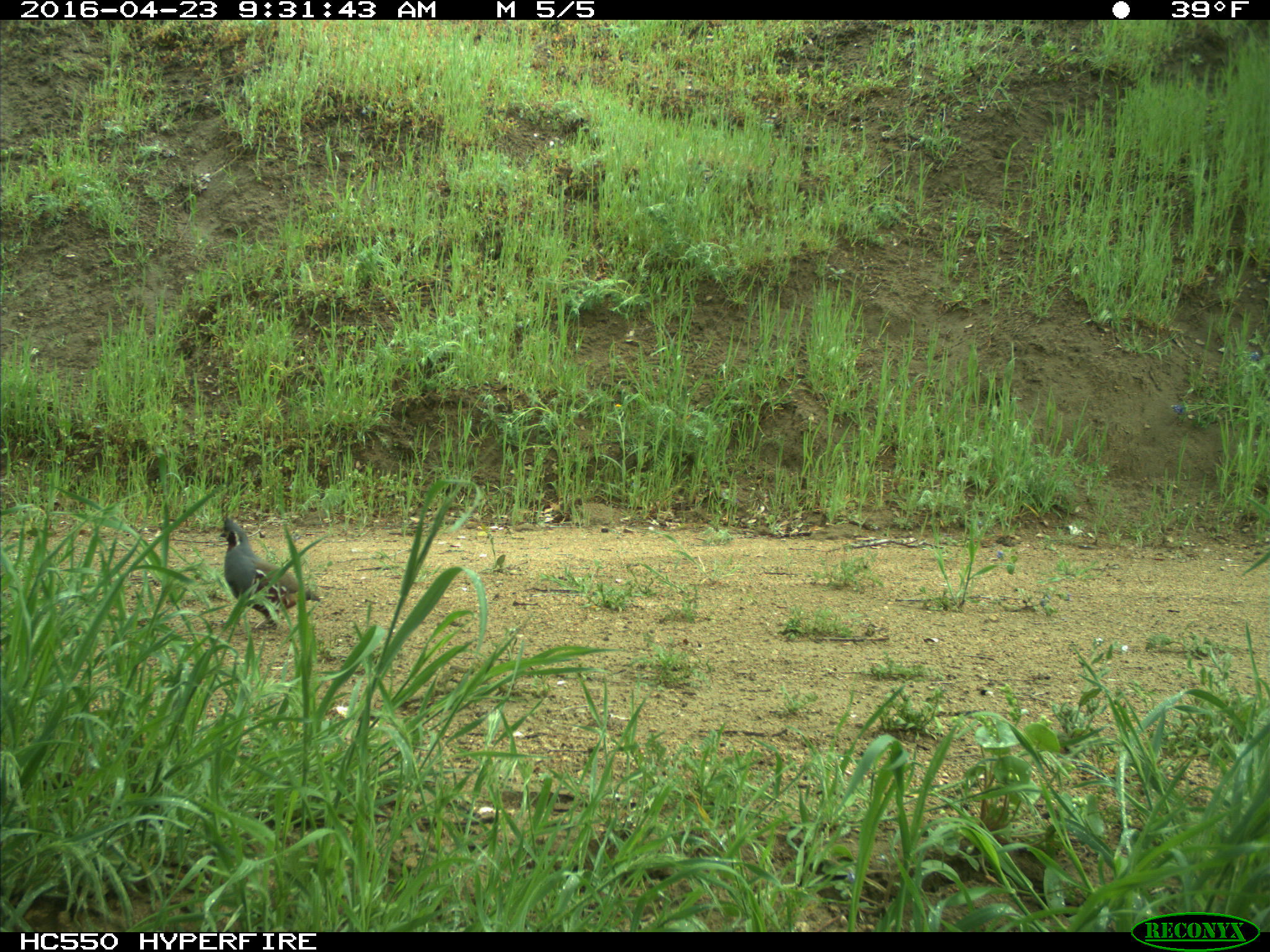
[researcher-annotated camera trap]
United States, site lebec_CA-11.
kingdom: Animalia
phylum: Chordata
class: Aves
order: Galliformes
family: Odontophoridae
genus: Callipepla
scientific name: Callipepla californica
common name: california quail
Callipepla californica (california quail).